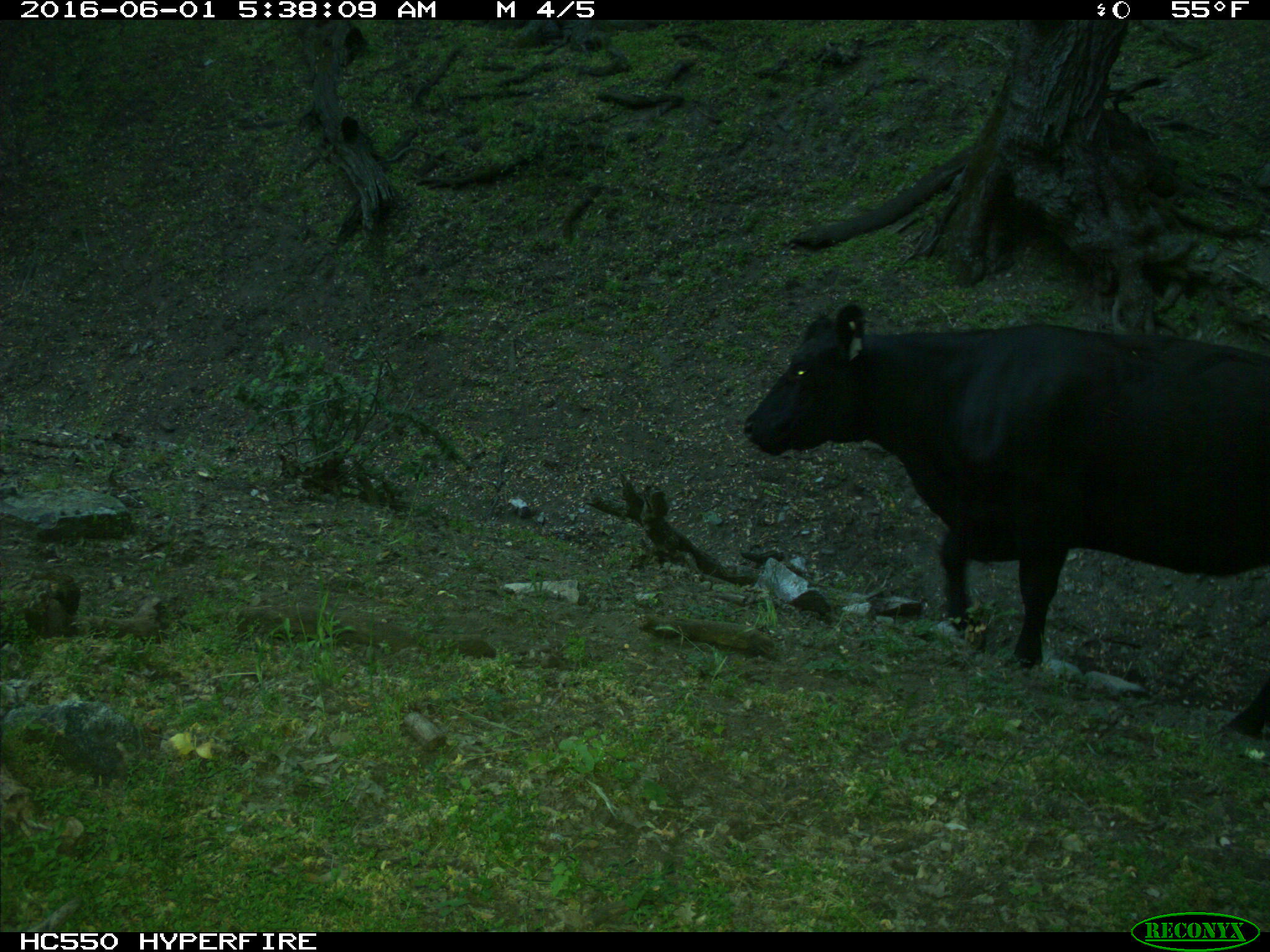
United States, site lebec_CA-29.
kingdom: Animalia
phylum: Chordata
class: Mammalia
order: Artiodactyla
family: Bovidae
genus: Bos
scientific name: Bos taurus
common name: domestic cow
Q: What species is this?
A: Bos taurus (domestic cow).